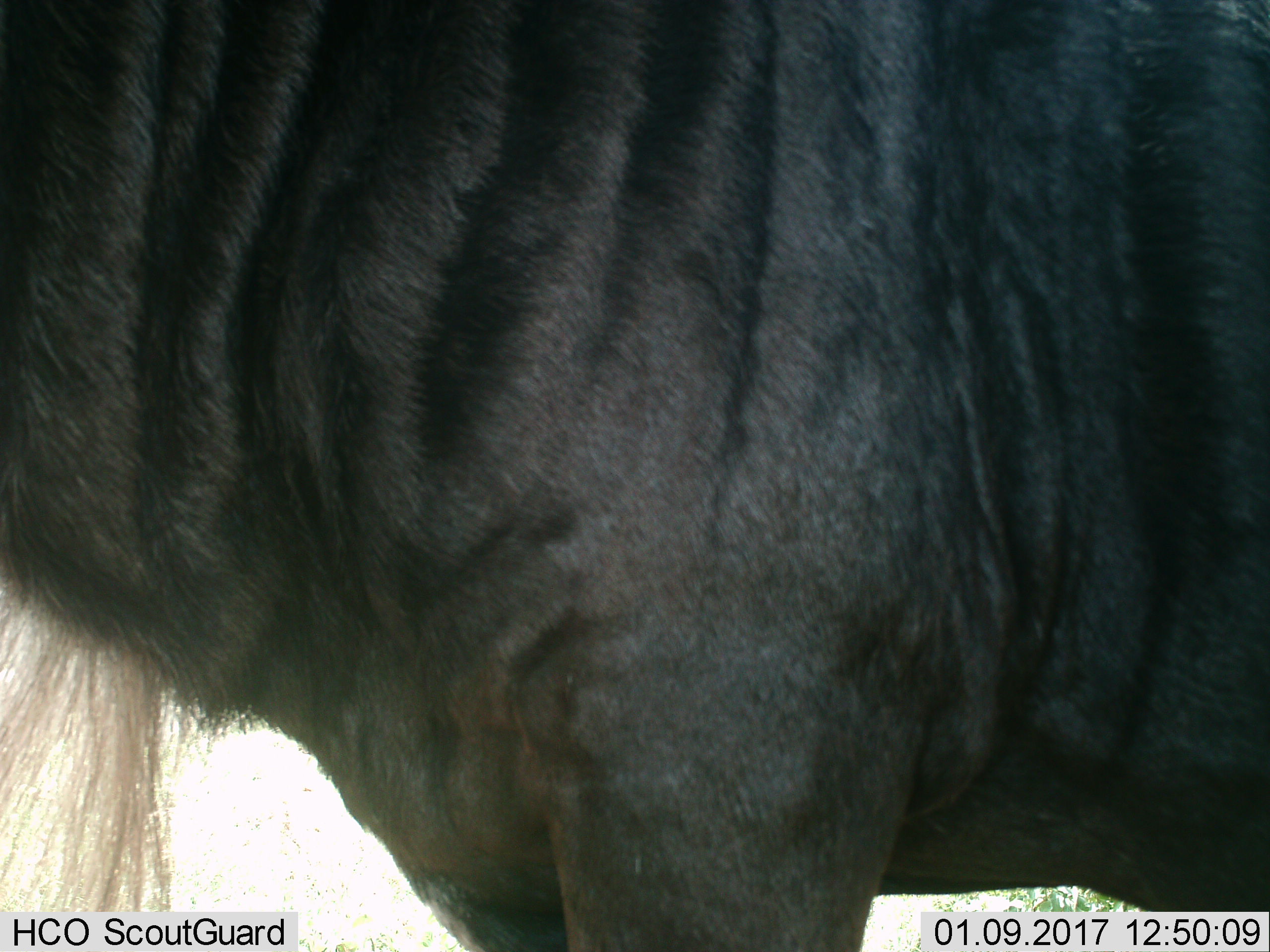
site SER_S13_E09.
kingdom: Animalia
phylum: Chordata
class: Mammalia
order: Artiodactyla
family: Bovidae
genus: Connochaetes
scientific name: Connochaetes taurinus taurinus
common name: blue wildebeest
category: wildebeestblue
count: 1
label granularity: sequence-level